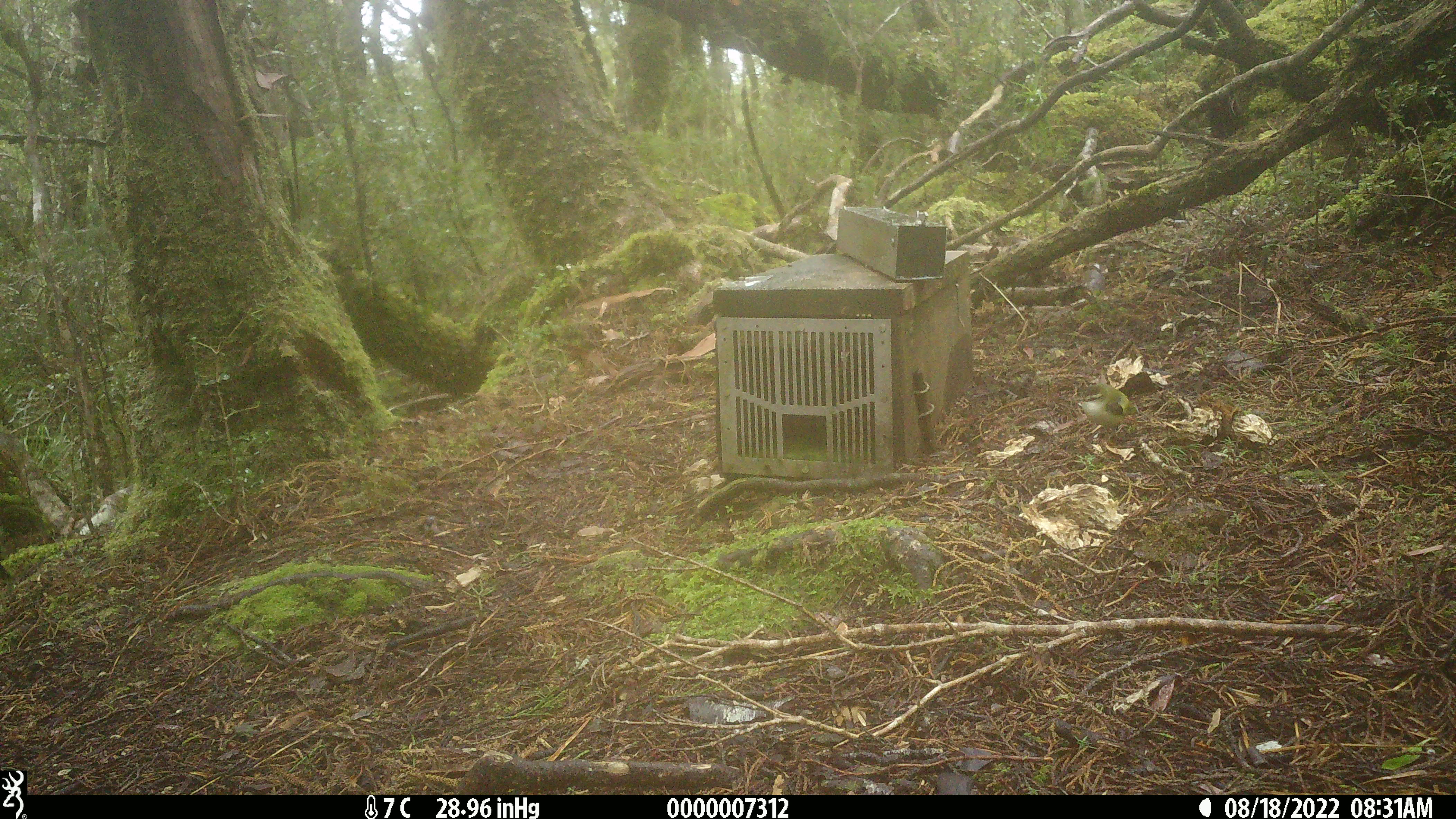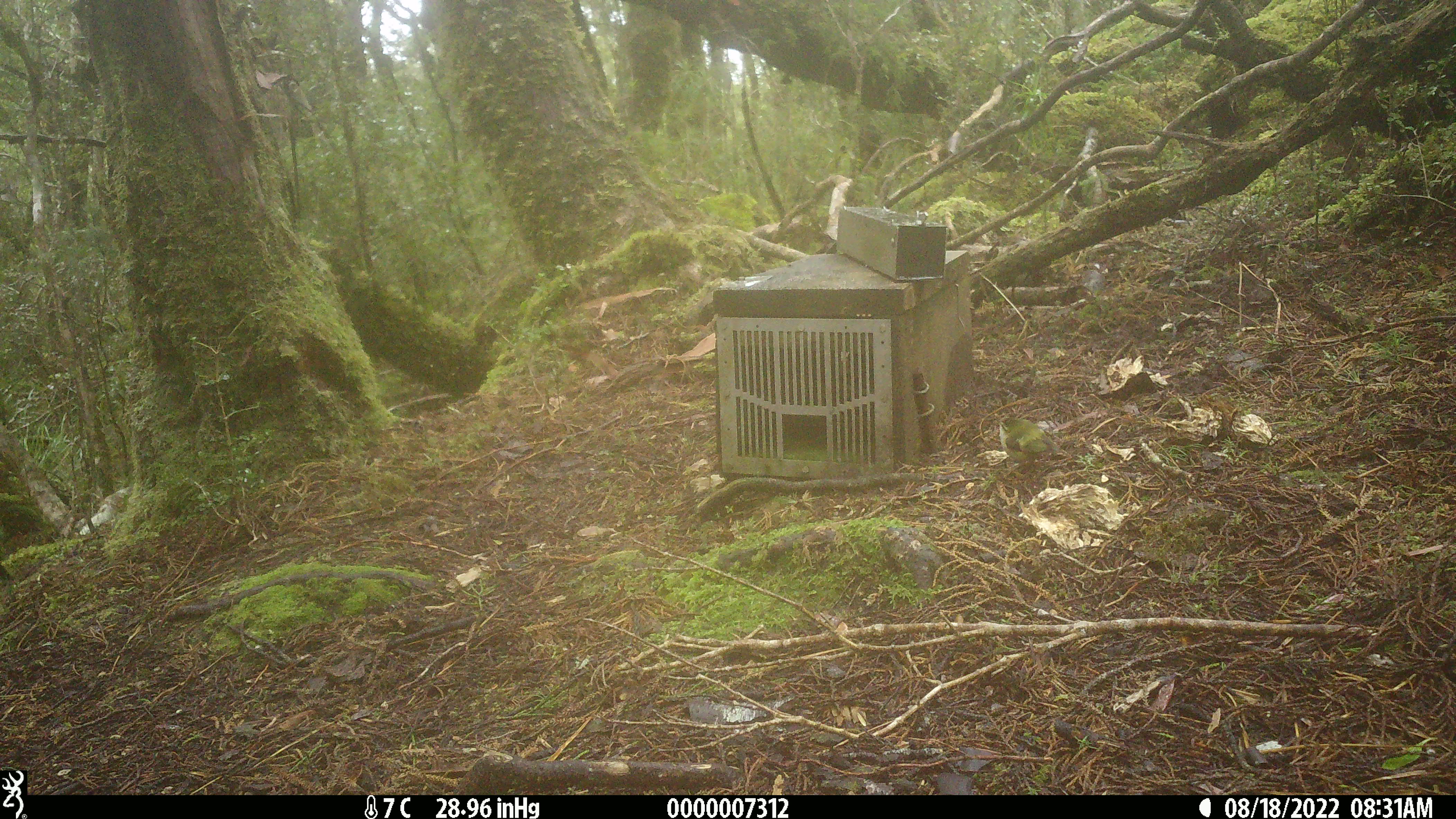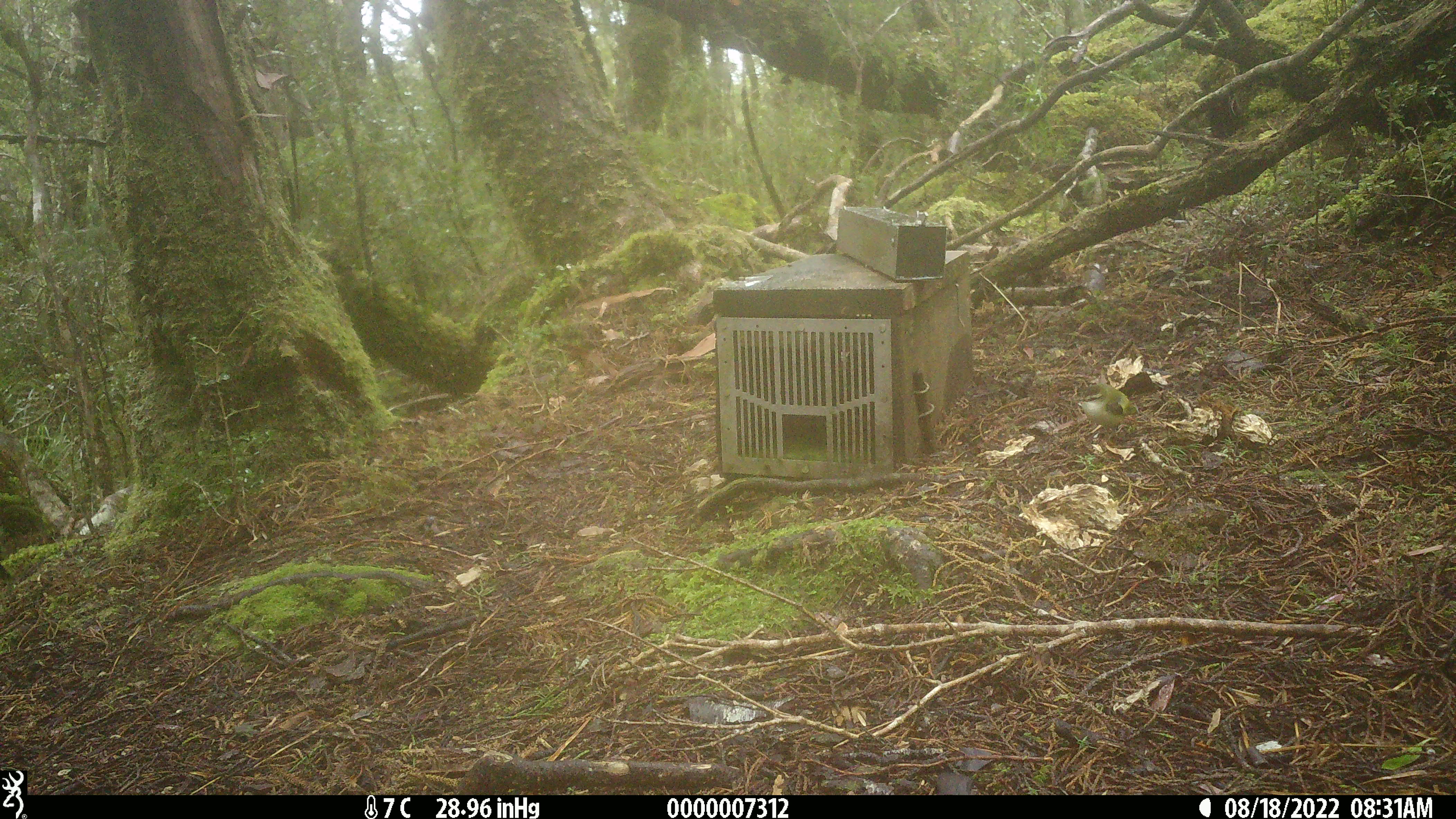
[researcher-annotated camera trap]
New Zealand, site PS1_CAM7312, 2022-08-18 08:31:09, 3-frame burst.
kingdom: Animalia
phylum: Chordata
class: Aves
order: Passeriformes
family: Acanthisittidae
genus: Acanthisitta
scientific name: Acanthisitta chloris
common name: rifleman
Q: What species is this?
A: Rifleman (Acanthisitta chloris).